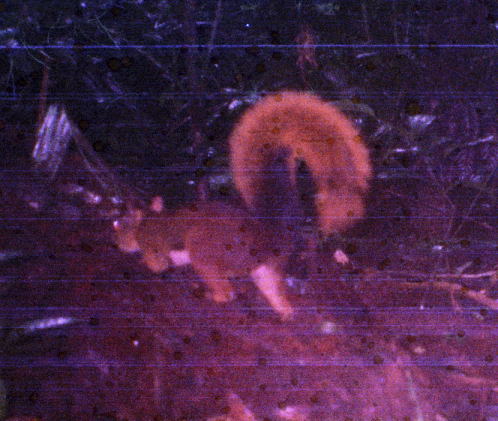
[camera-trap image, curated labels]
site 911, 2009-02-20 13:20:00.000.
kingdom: Animalia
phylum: Chordata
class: Mammalia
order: Rodentia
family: Sciuridae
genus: Sciurus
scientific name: Sciurus igniventris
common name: northern amazon red squirrel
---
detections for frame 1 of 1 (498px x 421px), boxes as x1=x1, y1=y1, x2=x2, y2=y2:
sciurus igniventris: x1=108, y1=86, x2=374, y2=323